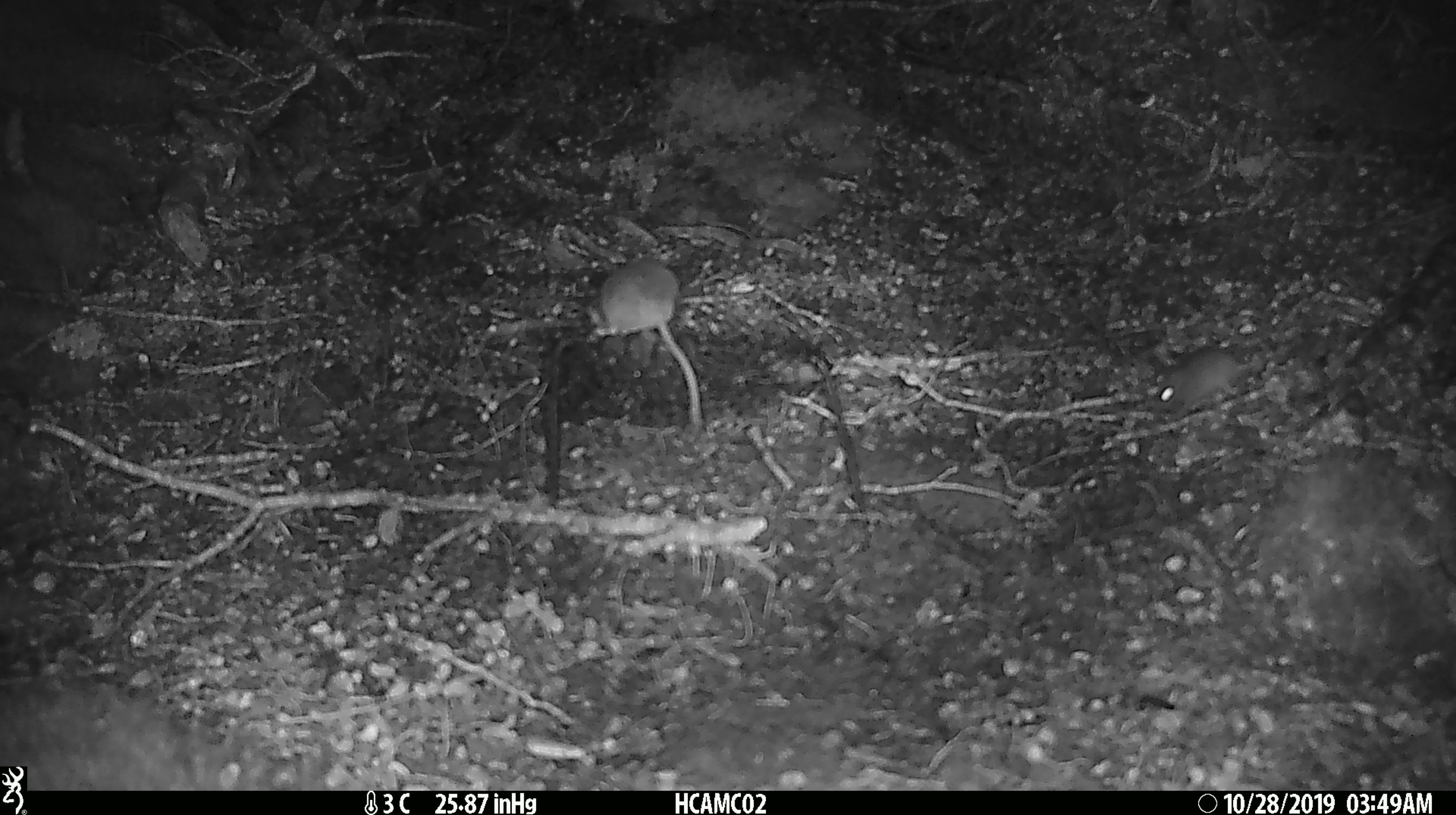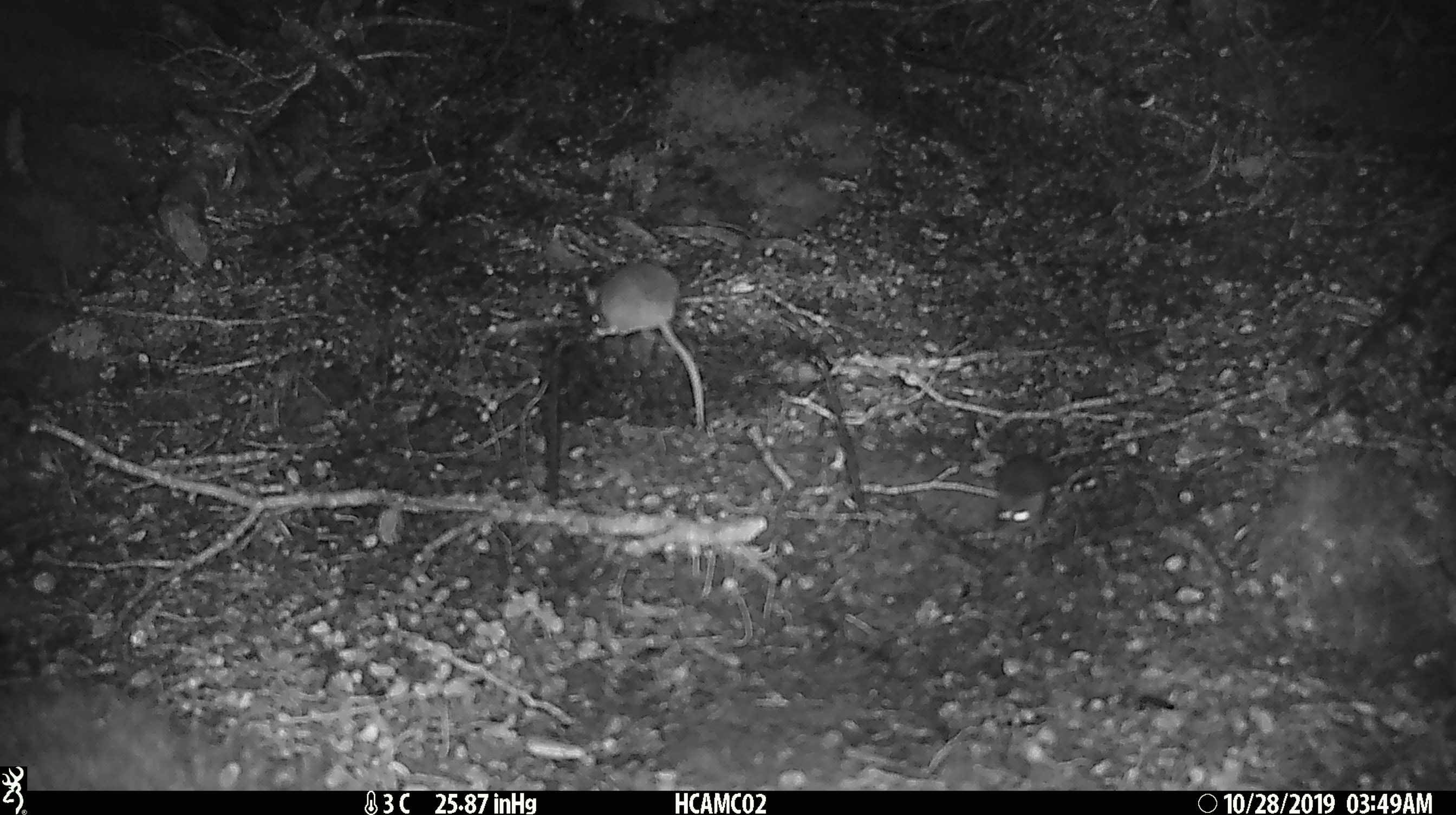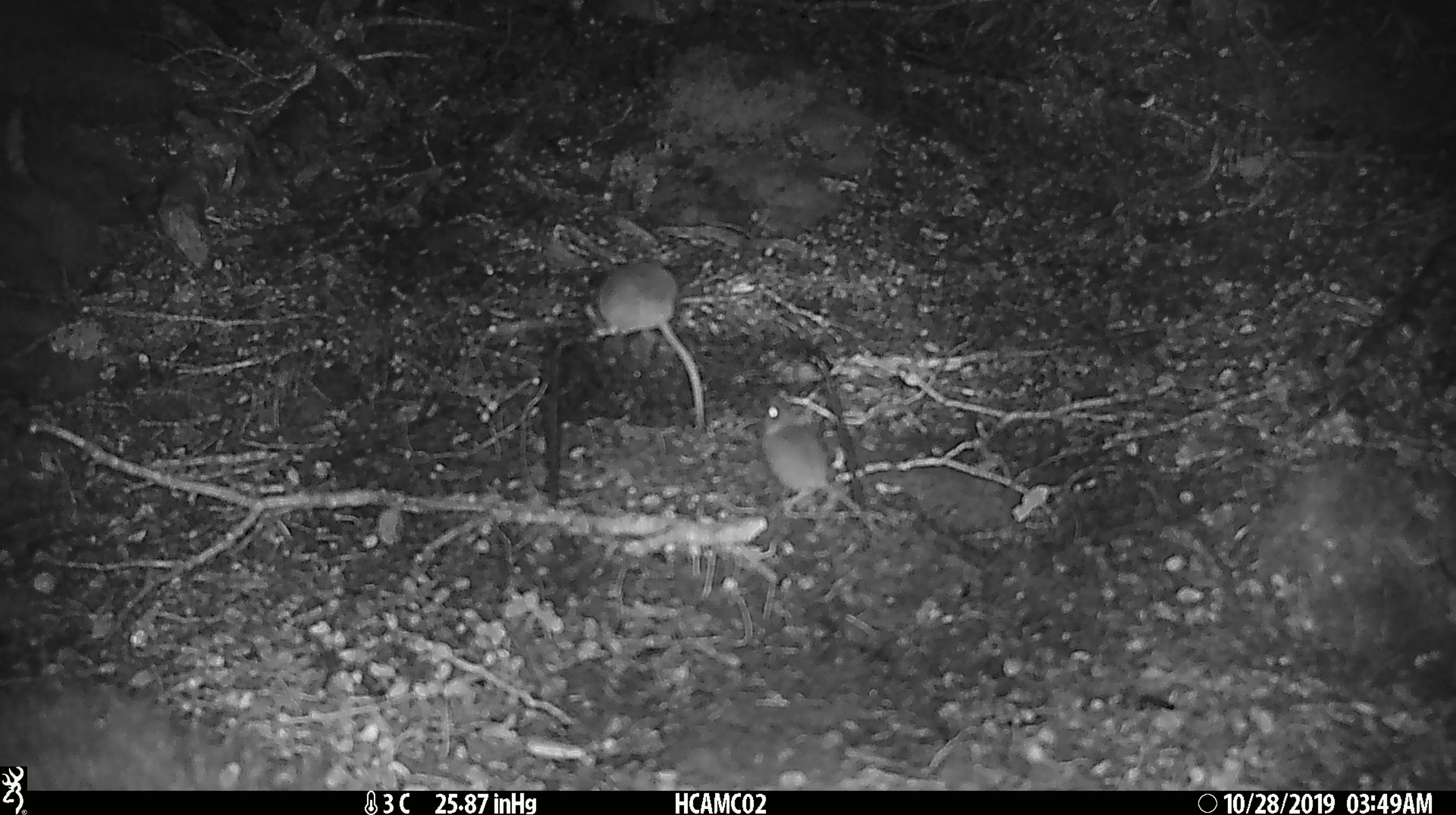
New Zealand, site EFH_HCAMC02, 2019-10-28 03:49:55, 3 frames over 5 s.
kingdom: Animalia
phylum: Chordata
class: Mammalia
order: Rodentia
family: Muridae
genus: Mus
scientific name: Mus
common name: mouse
Mouse (Mus).